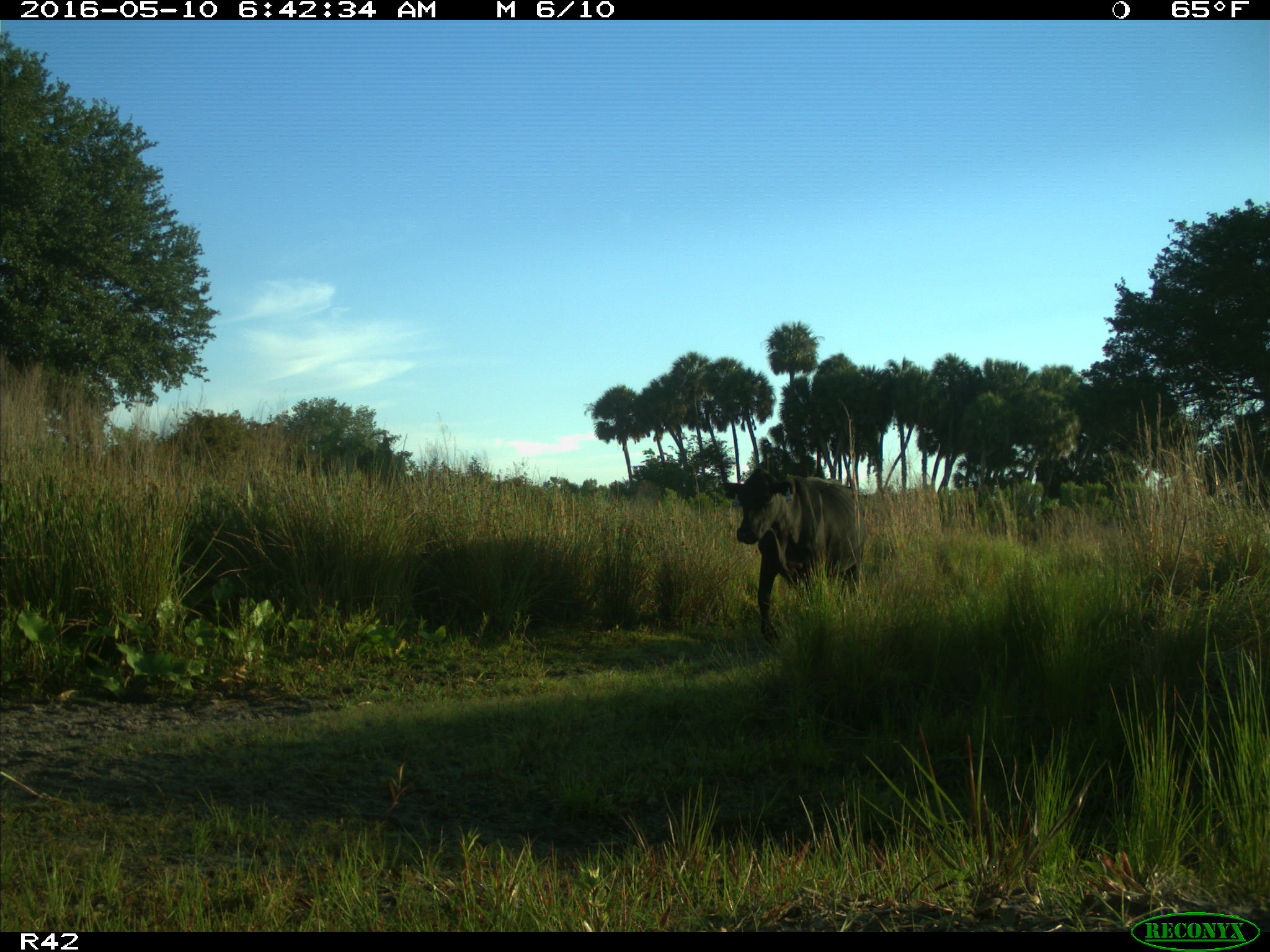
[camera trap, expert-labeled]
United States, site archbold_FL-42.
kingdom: Animalia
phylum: Chordata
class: Mammalia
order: Artiodactyla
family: Bovidae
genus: Bos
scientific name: Bos taurus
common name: domestic cow